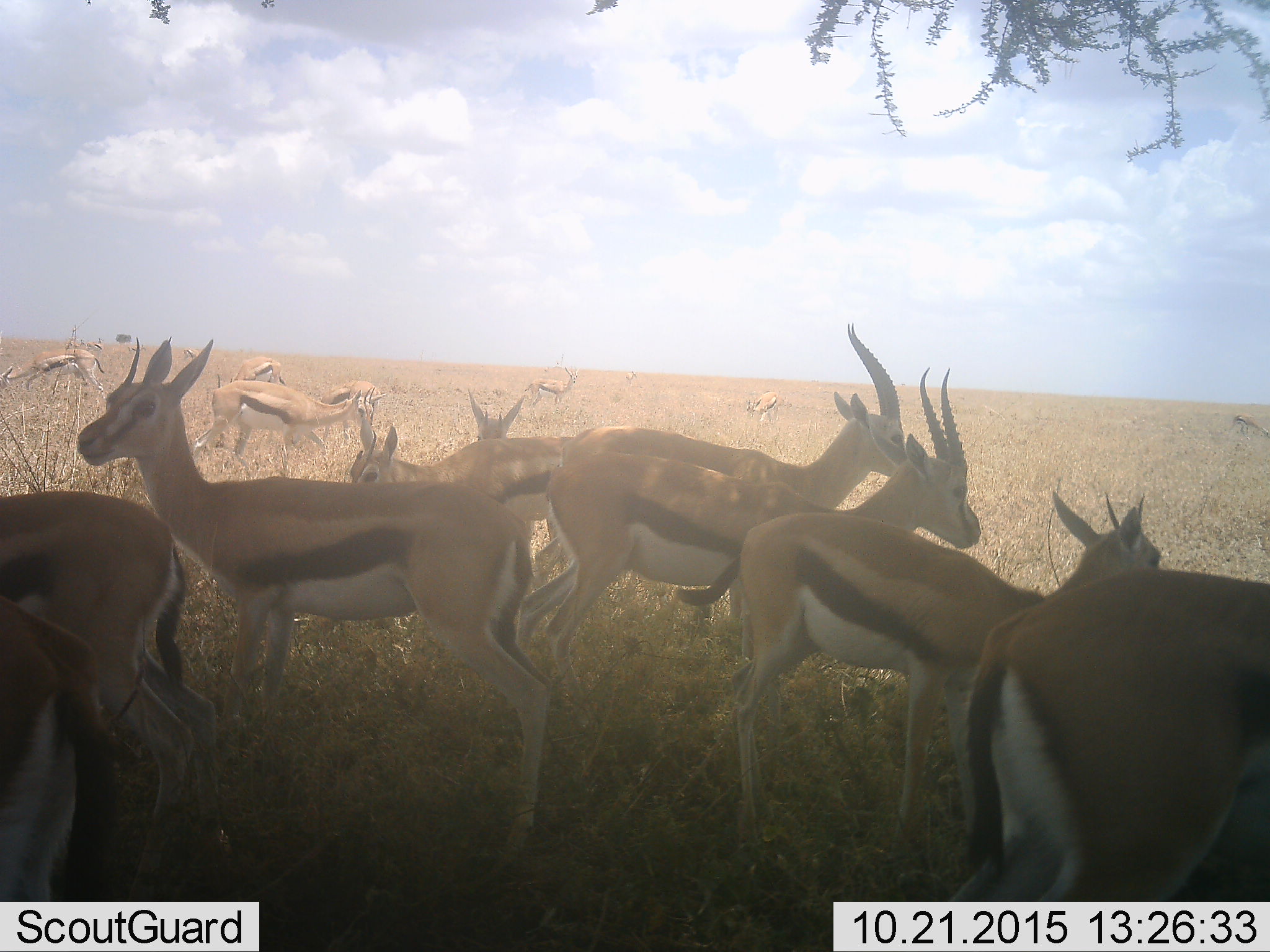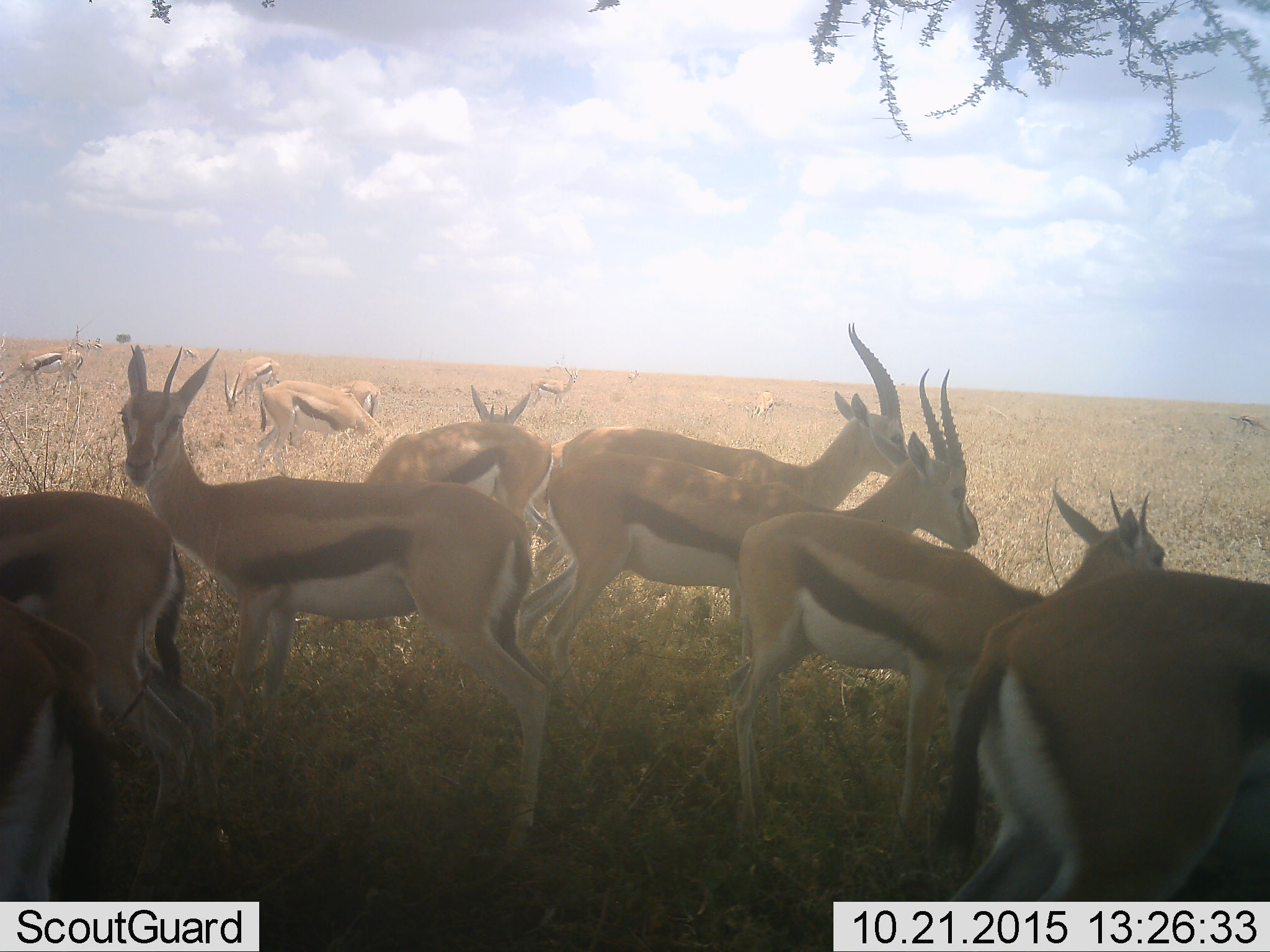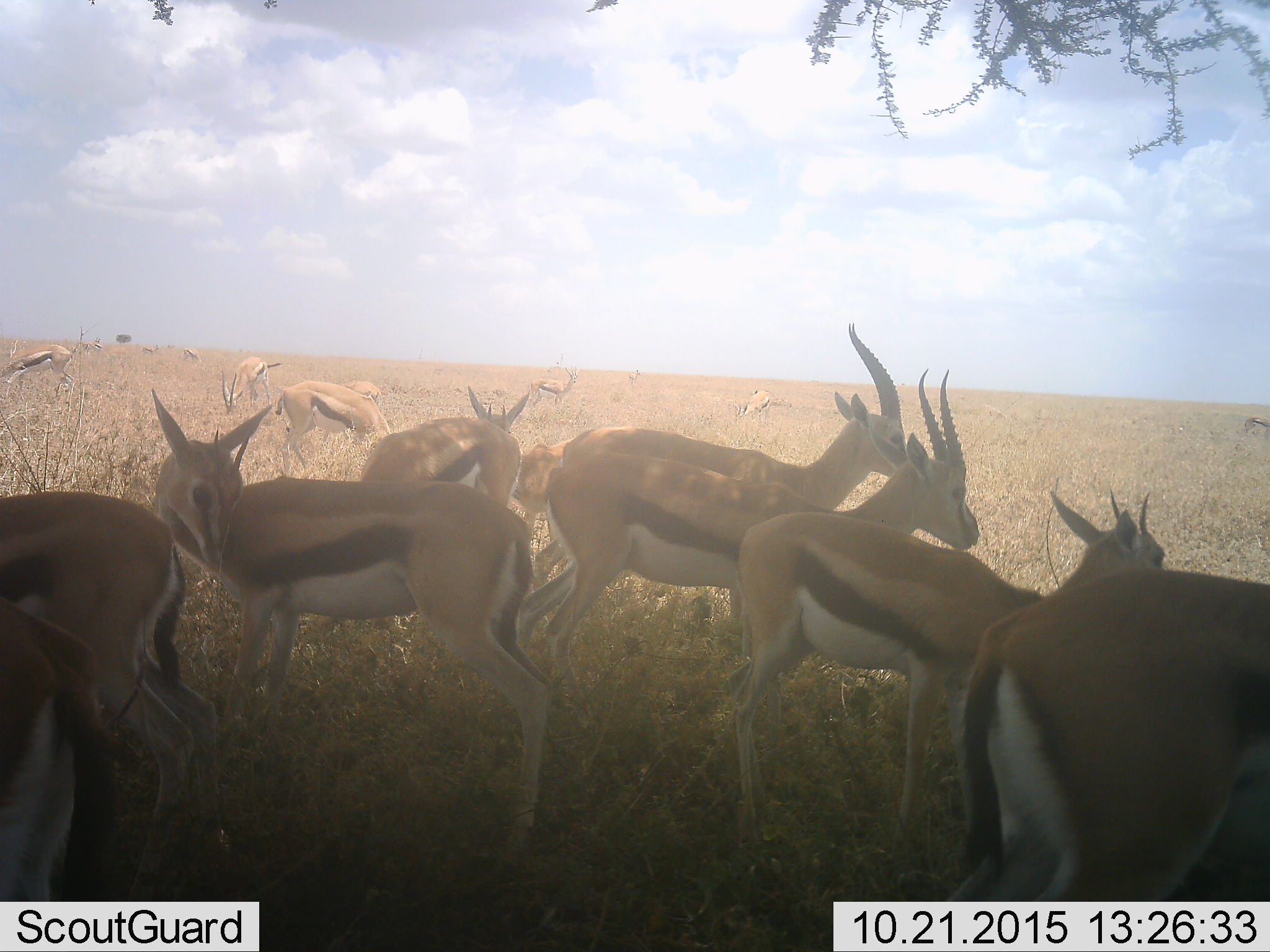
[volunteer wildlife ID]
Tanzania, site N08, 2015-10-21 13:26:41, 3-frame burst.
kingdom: Animalia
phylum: Chordata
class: Mammalia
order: Artiodactyla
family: Bovidae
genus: Eudorcas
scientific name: Eudorcas thomsonii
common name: thomson's gazelle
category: gazellethomsons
Gazellethomsons (thomson's gazelle) (Eudorcas thomsonii), count 11-50. Behavior (volunteer vote fractions): standing 80%, resting 10%, moving 50%, interacting 0%. Young present (vote fraction): 50%. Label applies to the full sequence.